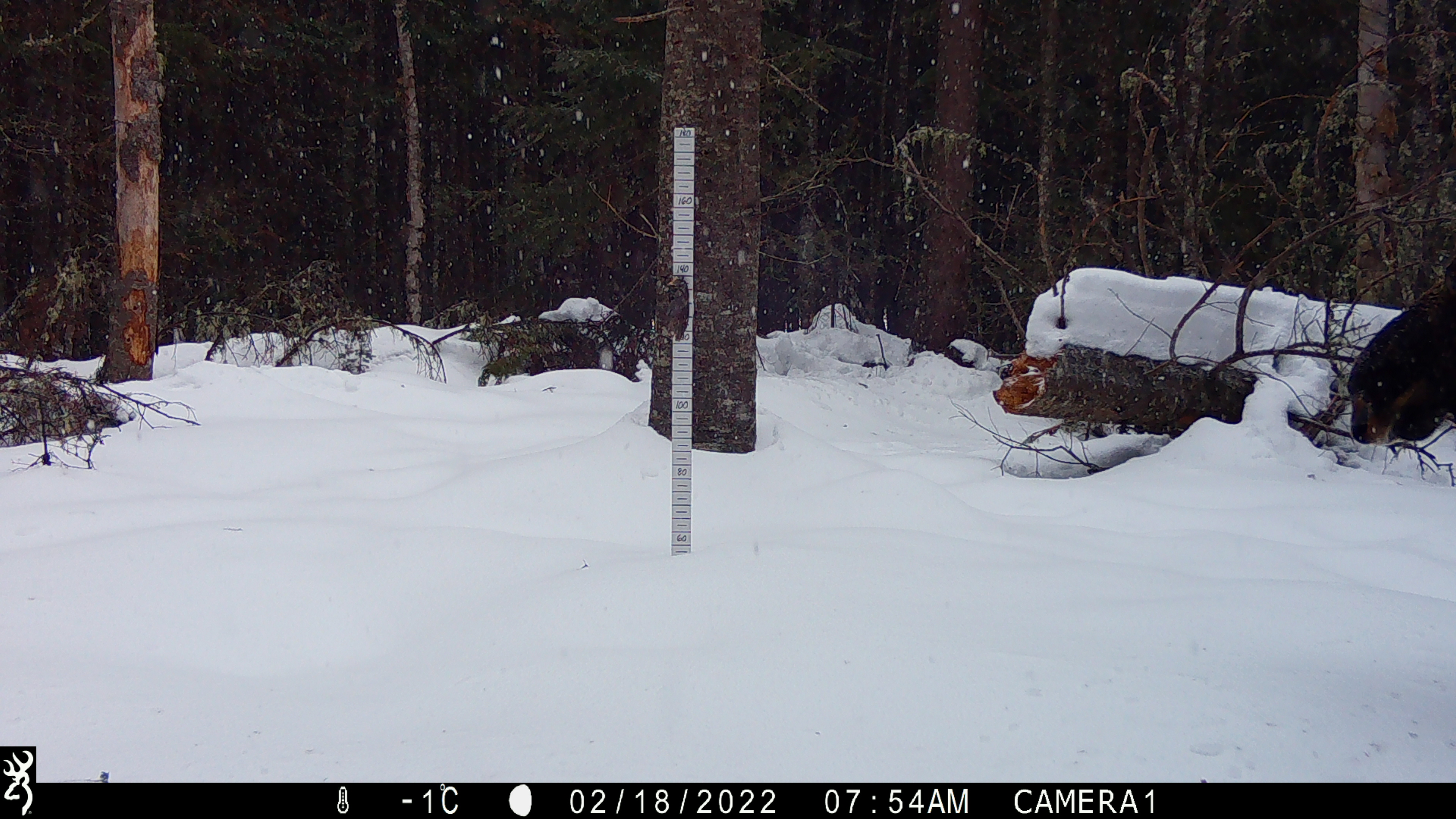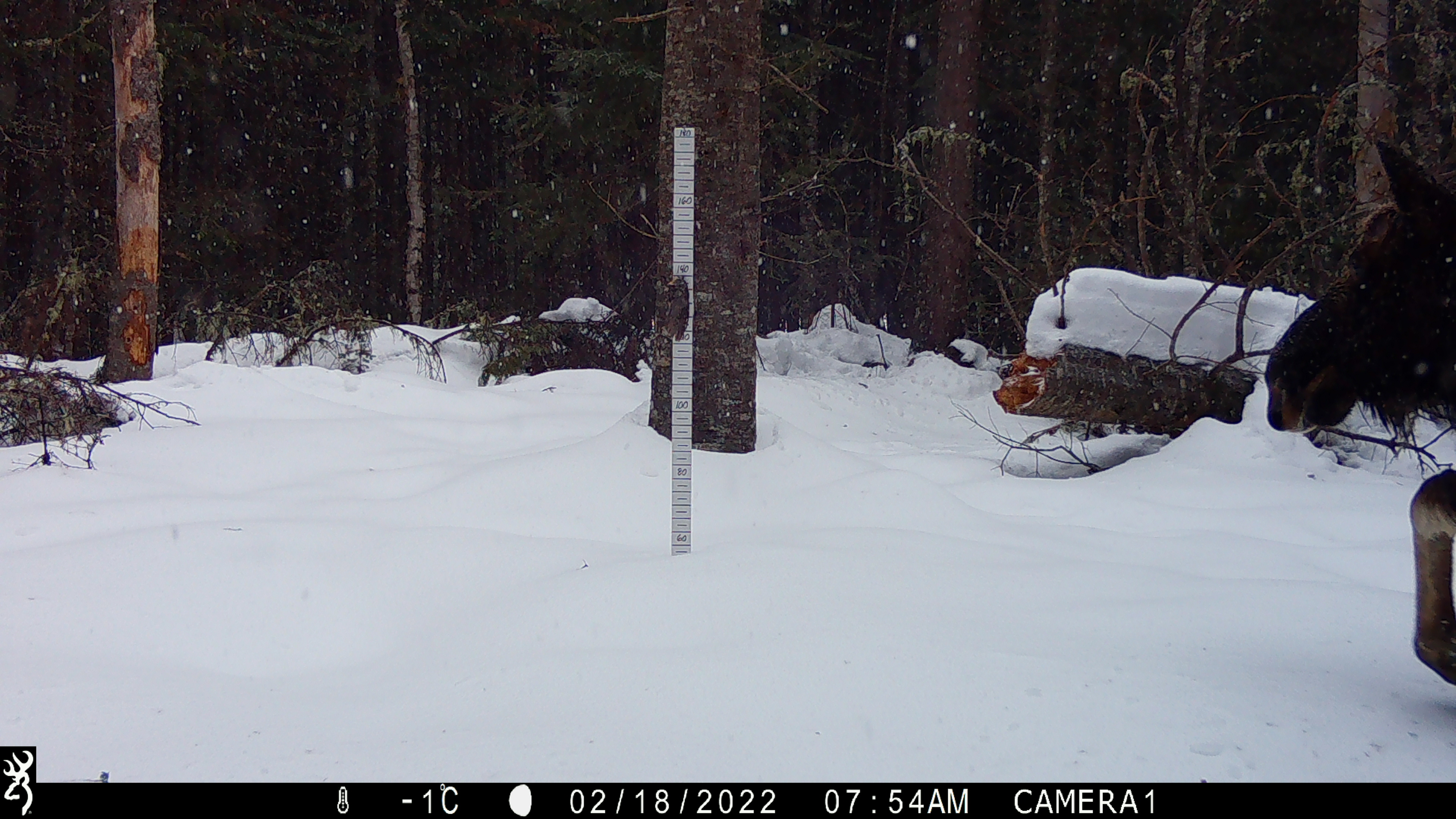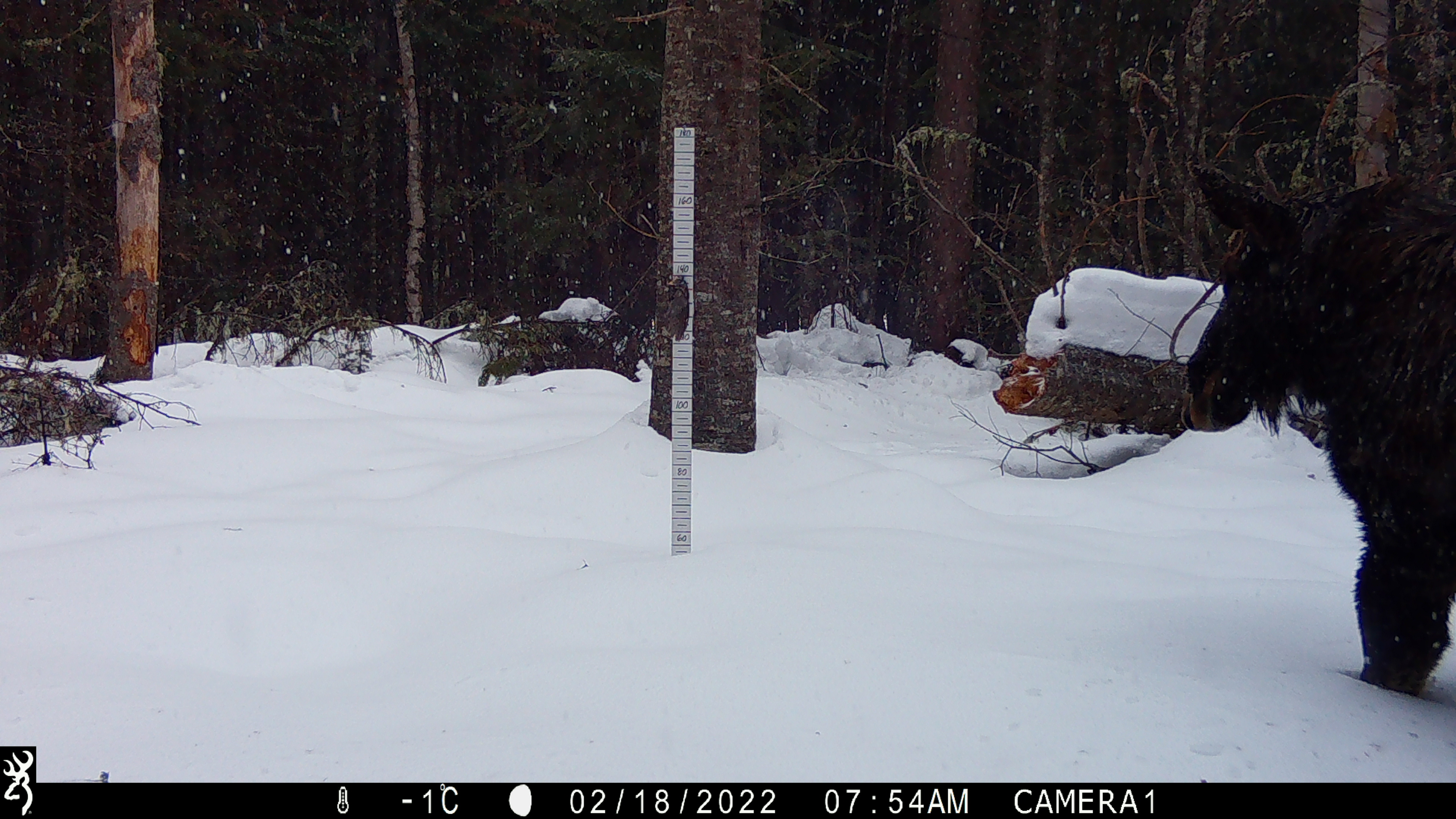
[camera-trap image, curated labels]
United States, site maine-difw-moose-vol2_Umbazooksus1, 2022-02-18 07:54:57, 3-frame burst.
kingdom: Animalia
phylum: Chordata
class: Mammalia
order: Artiodactyla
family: Cervidae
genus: Alces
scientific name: Alces alces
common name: moose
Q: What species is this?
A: Moose (Alces alces).